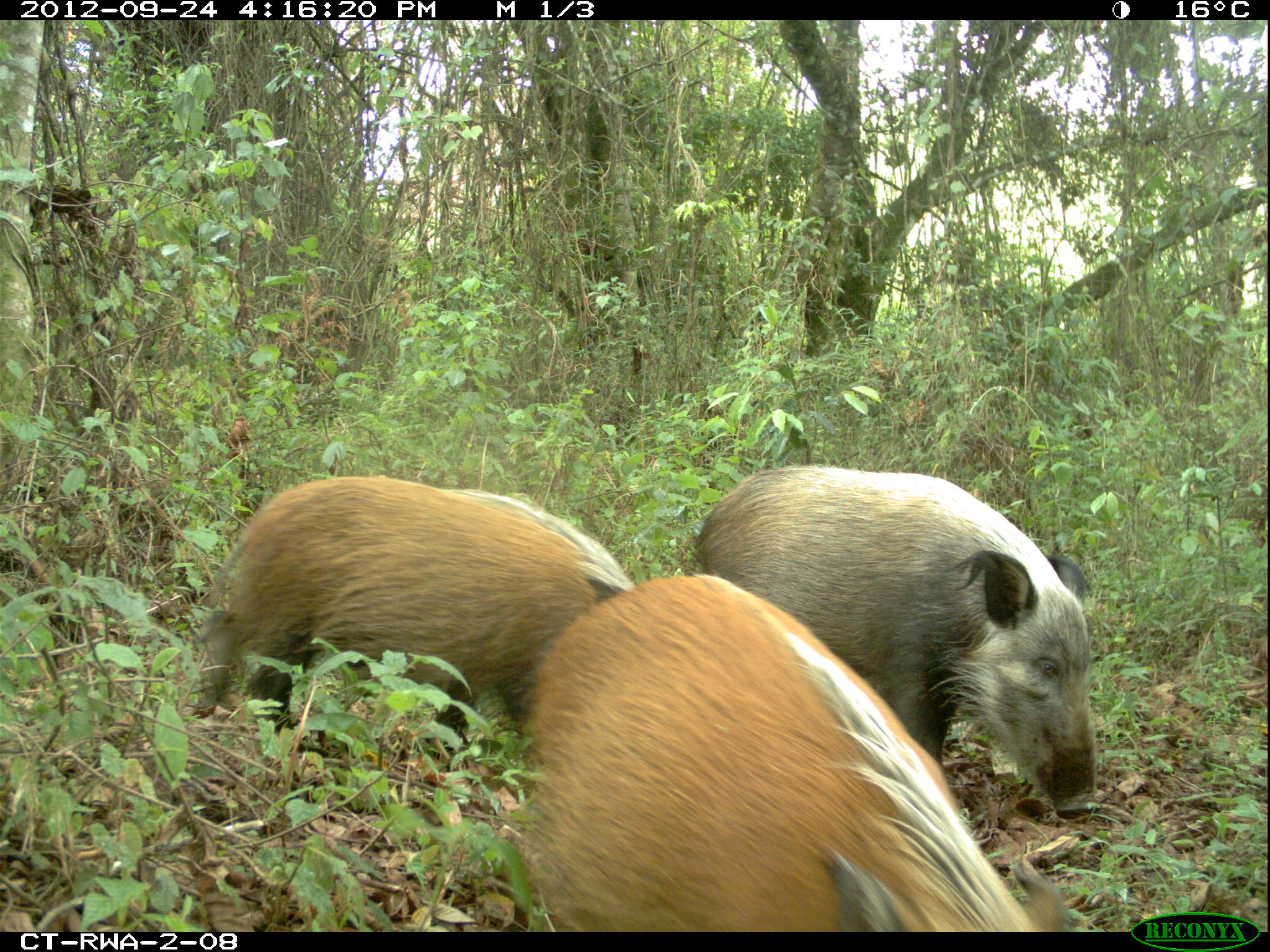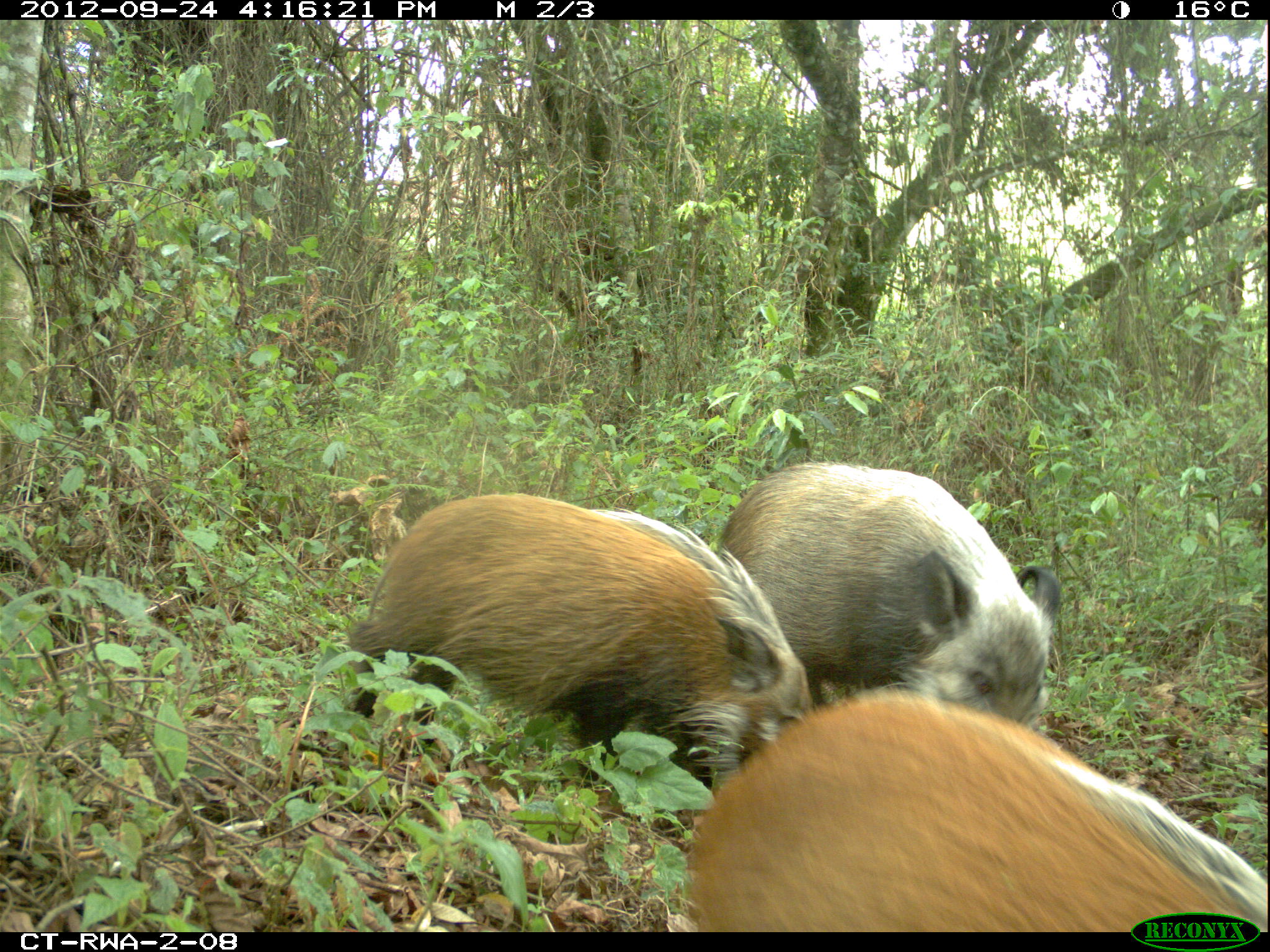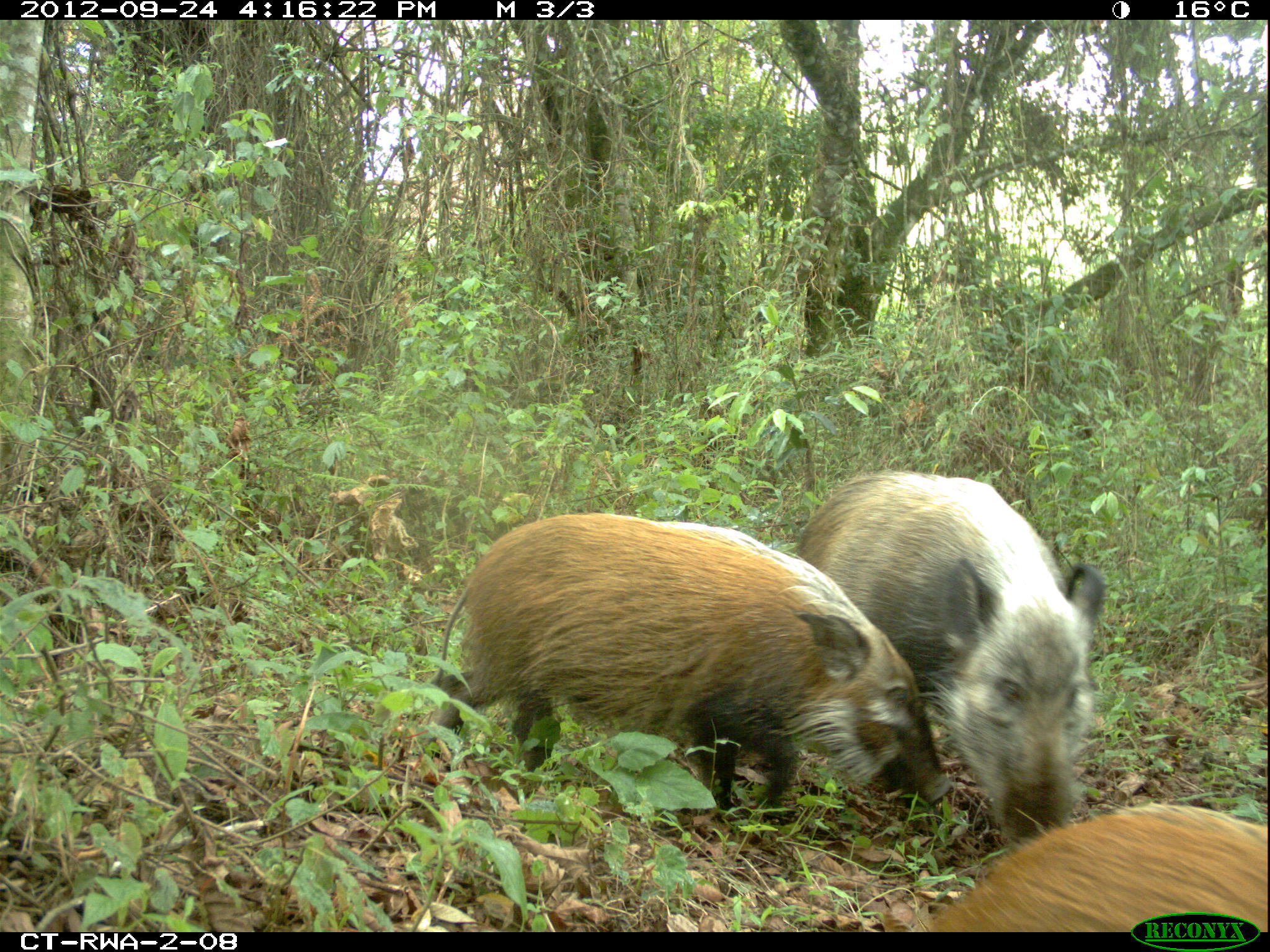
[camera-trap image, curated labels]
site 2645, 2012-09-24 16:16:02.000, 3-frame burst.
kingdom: Animalia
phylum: Chordata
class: Mammalia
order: Artiodactyla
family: Suidae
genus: Potamochoerus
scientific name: Potamochoerus larvatus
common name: bushpig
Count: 5.